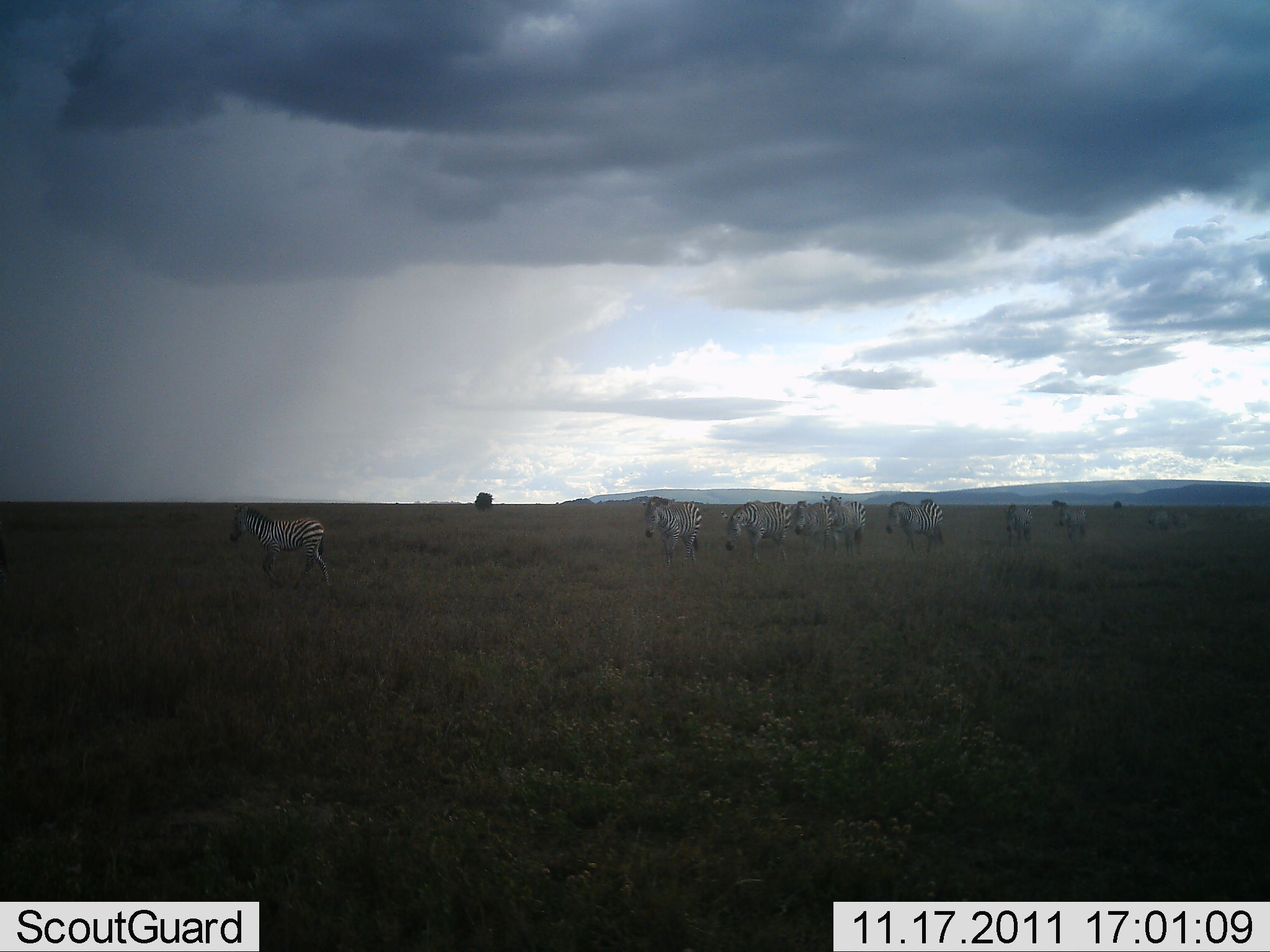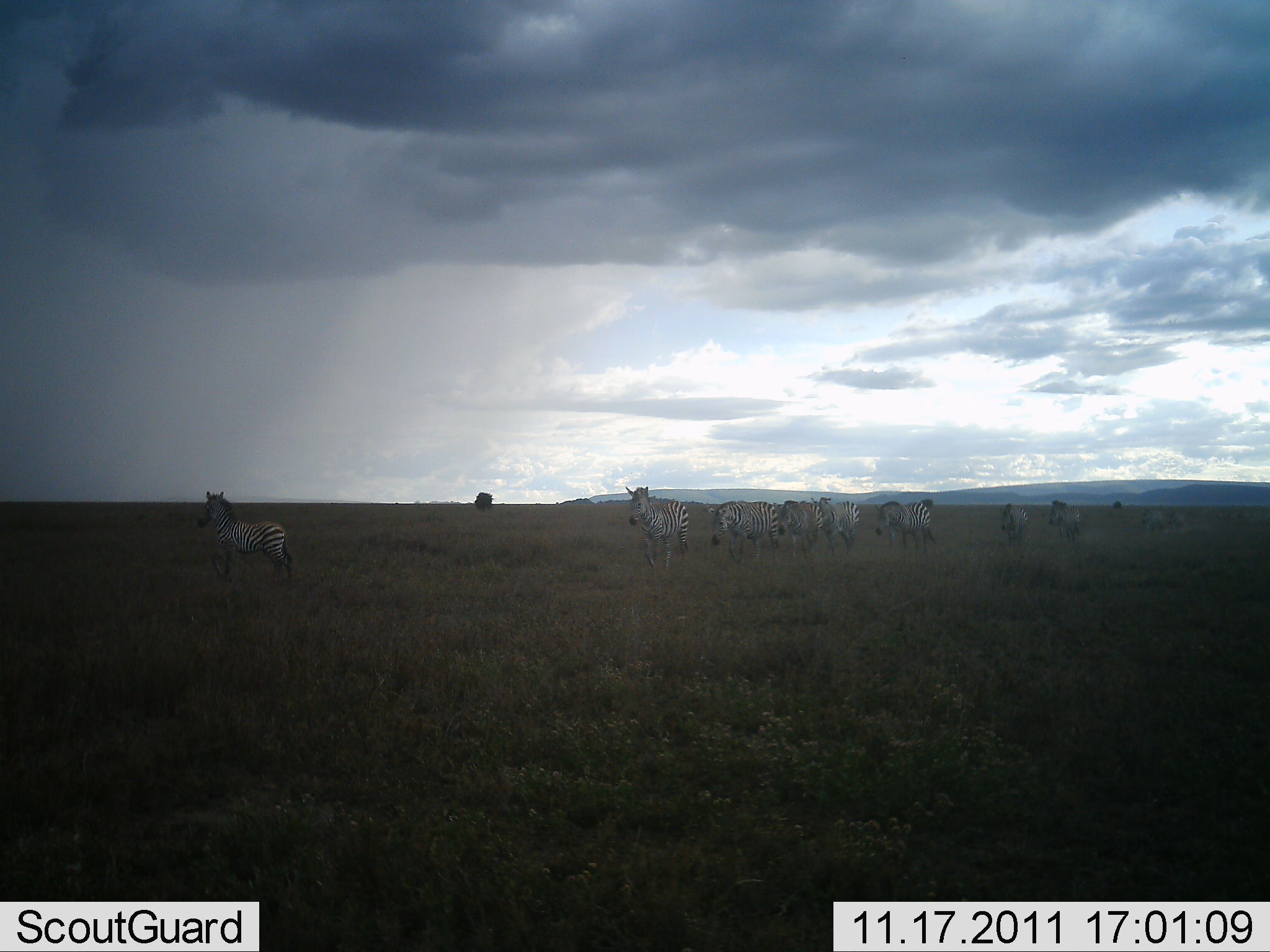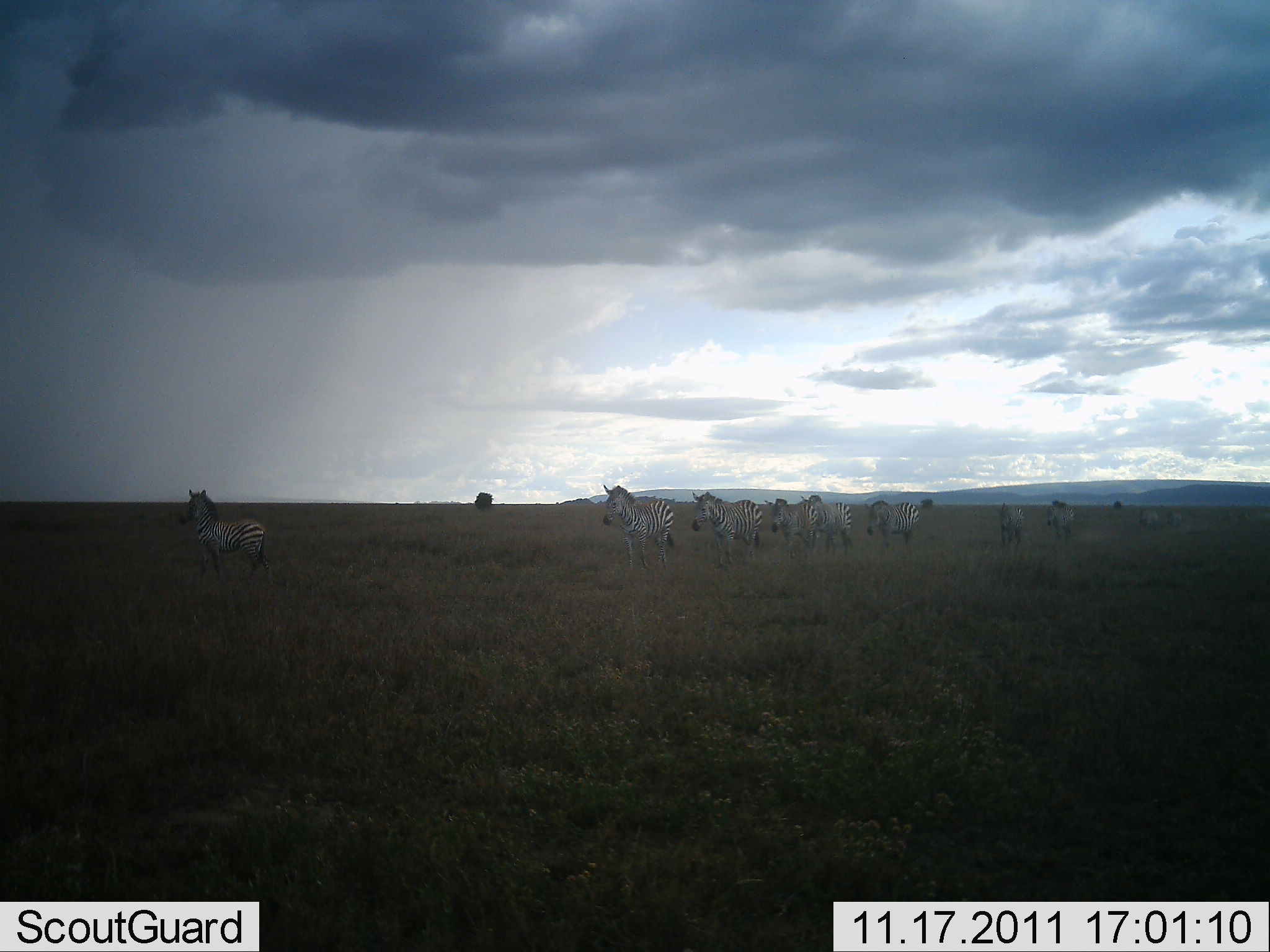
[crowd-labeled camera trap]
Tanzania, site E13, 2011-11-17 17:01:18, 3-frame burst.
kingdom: Animalia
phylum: Chordata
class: Mammalia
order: Perissodactyla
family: Equidae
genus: Equus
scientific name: Equus quagga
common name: plains zebra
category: zebra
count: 10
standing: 8%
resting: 0%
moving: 92%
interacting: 0%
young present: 0%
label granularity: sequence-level